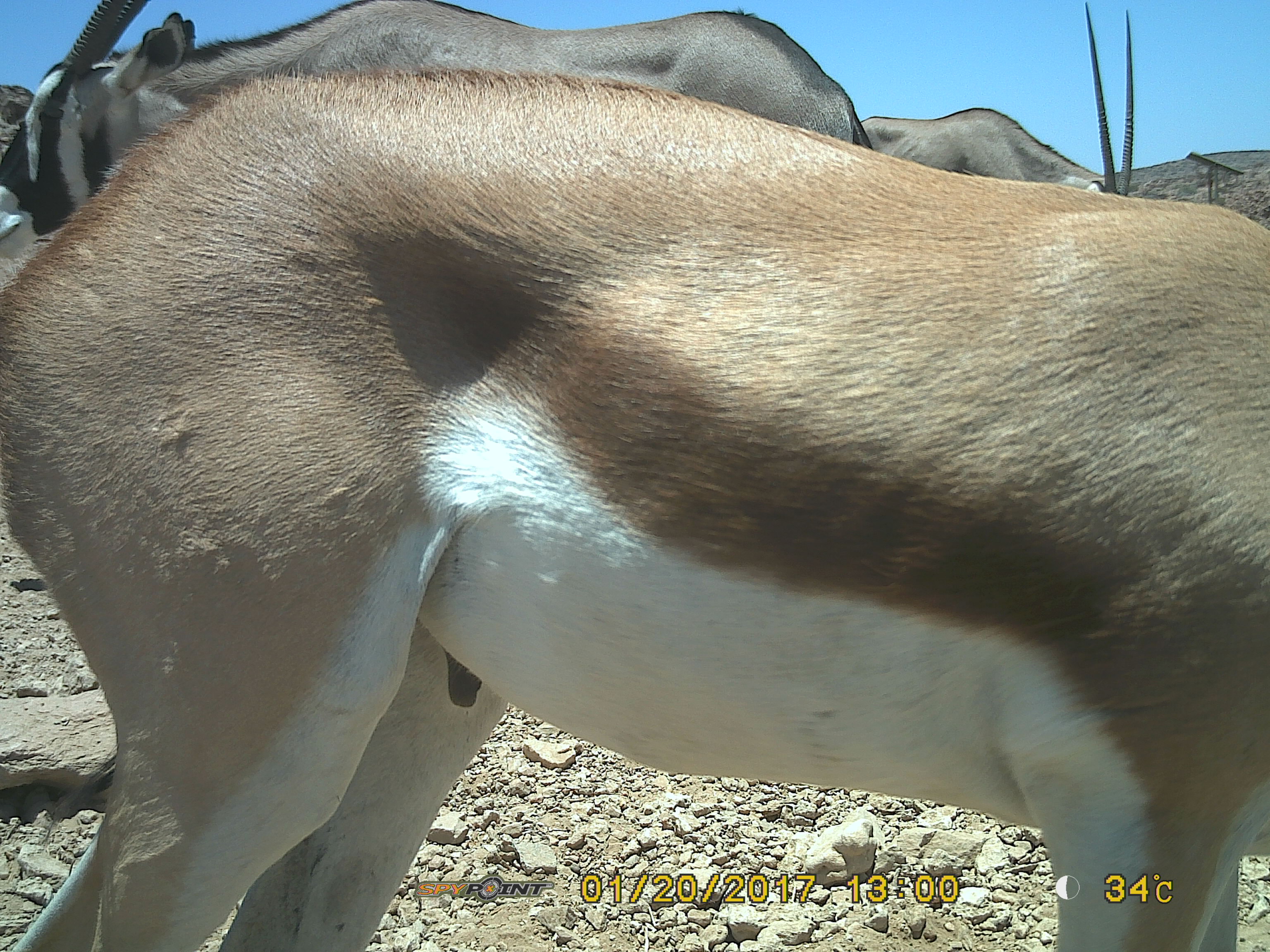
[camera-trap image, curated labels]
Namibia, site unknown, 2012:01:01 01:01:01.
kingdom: Animalia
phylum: Chordata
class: Mammalia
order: Artiodactyla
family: Bovidae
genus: Antidorcas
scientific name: Antidorcas marsupialis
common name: springbok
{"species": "Antidorcas marsupialis (springbok)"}